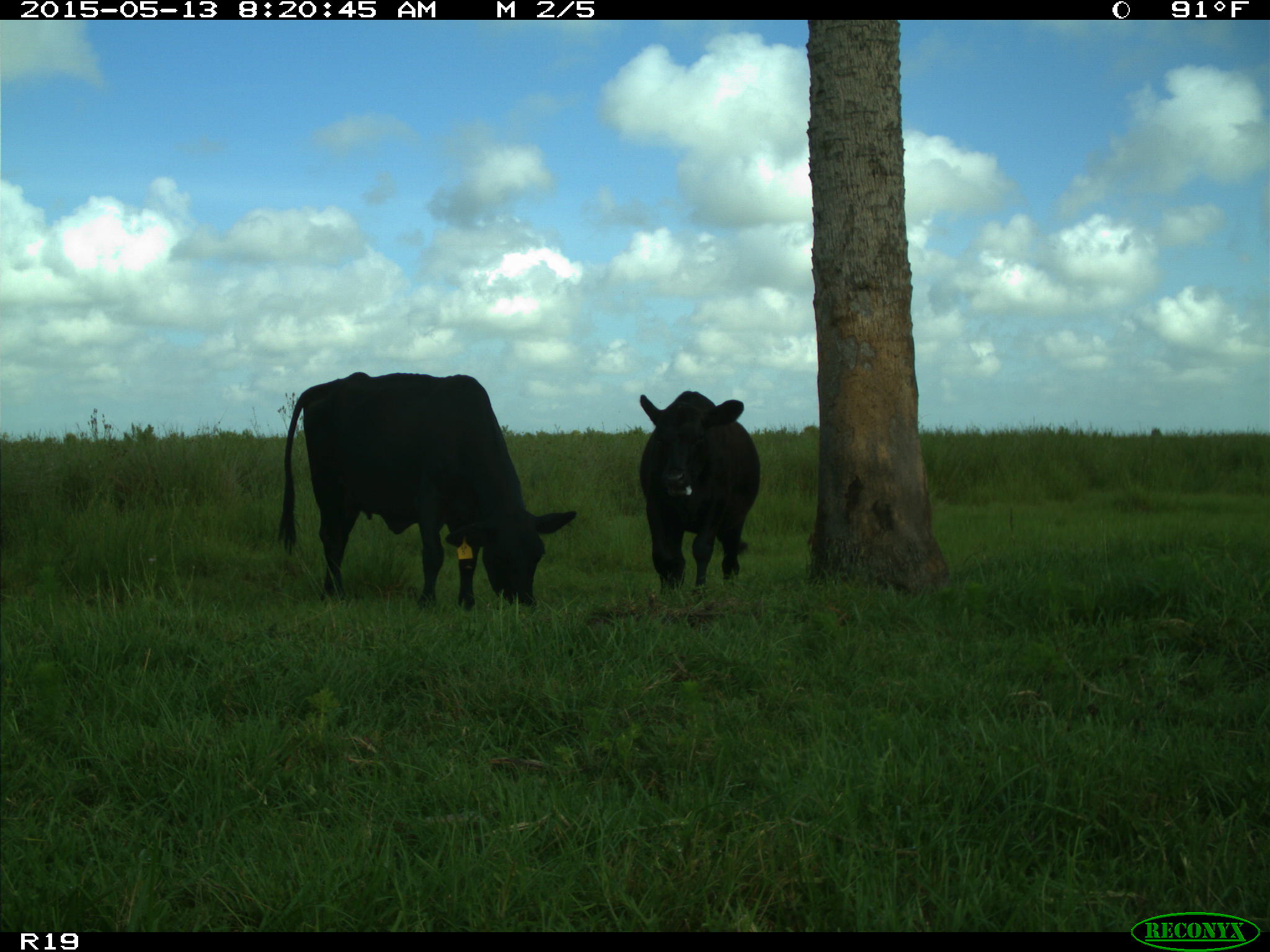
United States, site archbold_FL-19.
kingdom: Animalia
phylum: Chordata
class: Mammalia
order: Artiodactyla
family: Bovidae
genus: Bos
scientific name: Bos taurus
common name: domestic cow